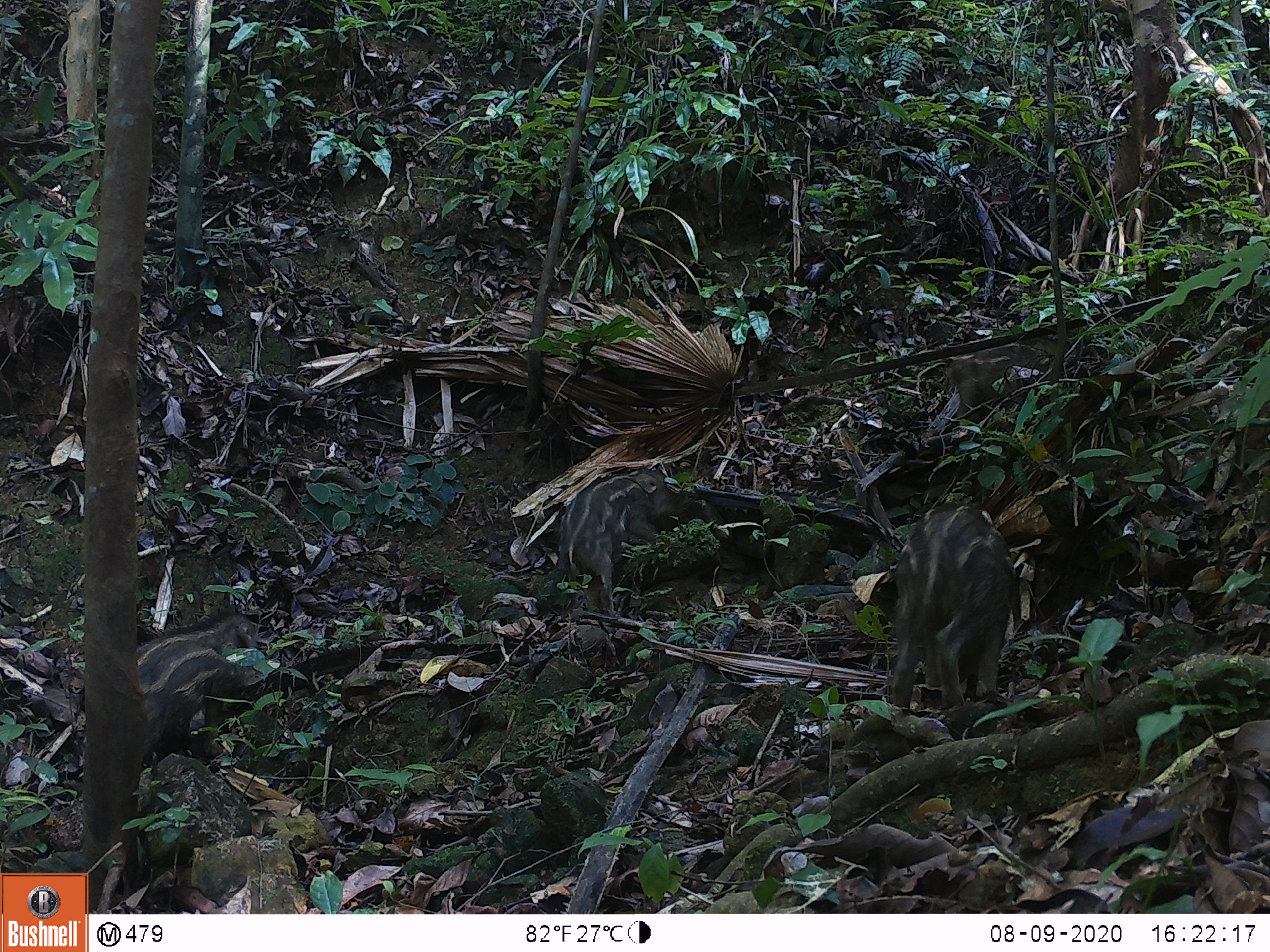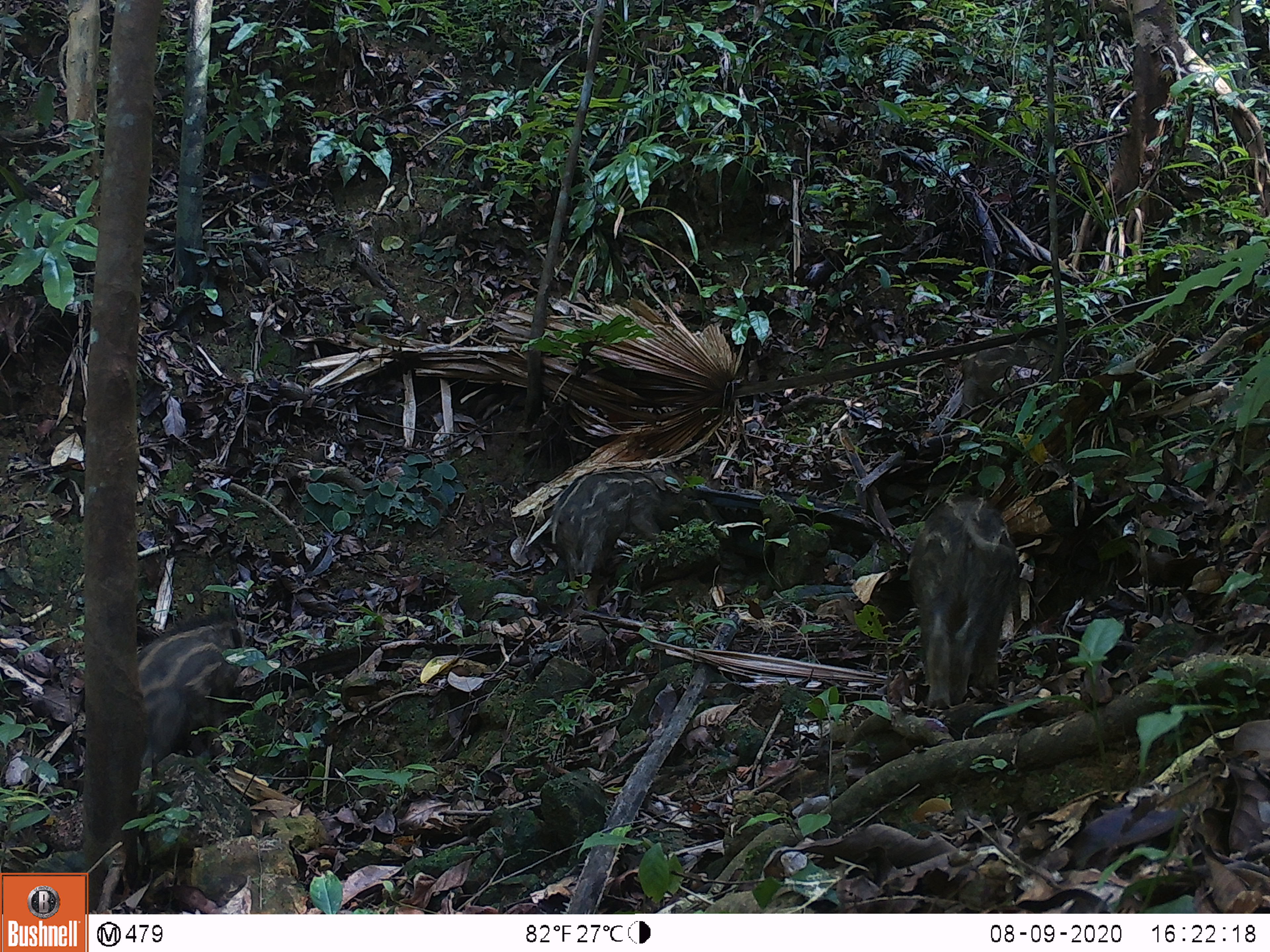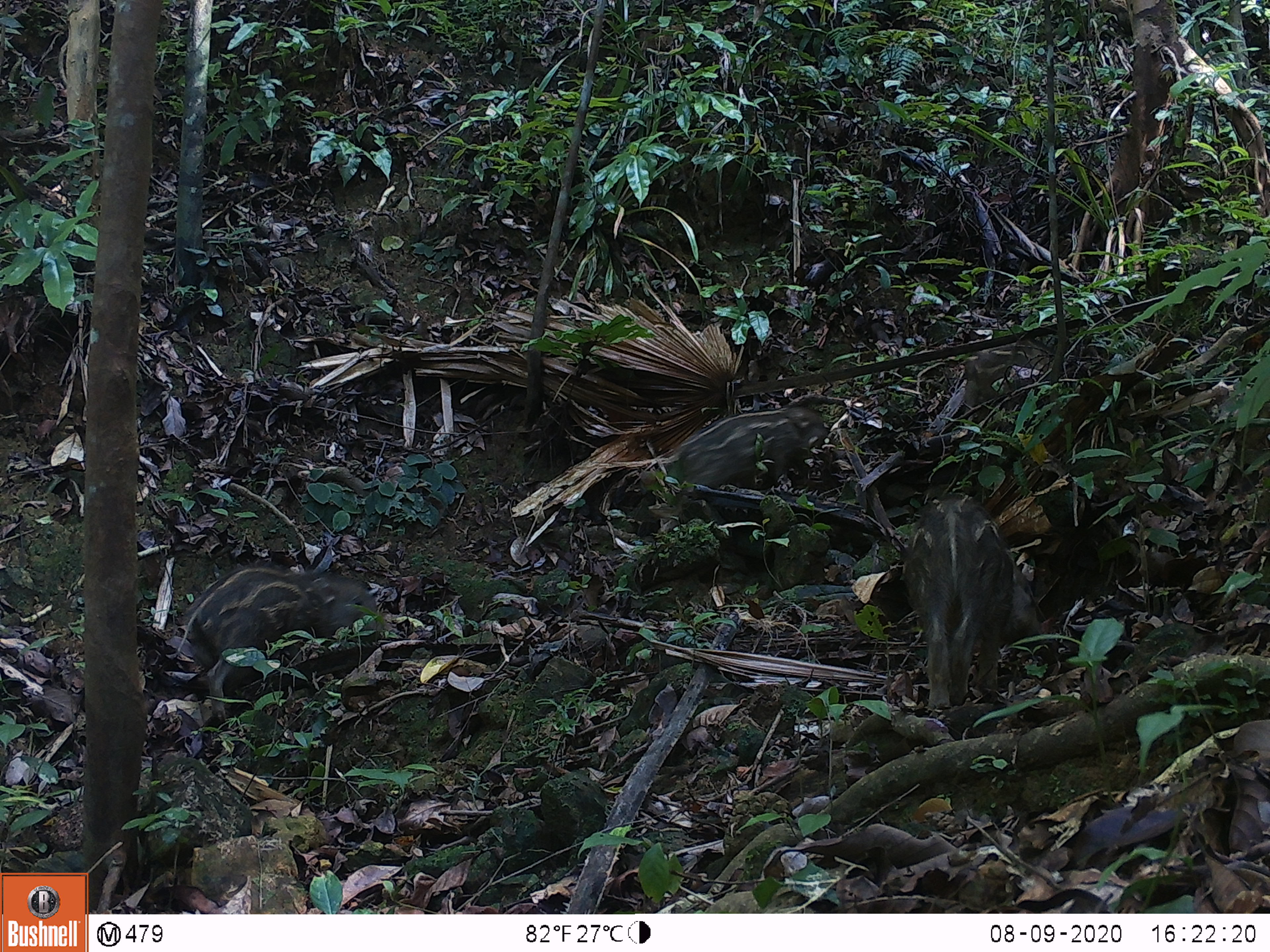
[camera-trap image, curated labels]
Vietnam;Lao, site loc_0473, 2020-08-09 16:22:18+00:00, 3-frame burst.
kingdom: Animalia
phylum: Chordata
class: Mammalia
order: Artiodactyla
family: Suidae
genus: Sus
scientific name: Sus scrofa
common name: eurasian wild pig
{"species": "eurasian wild pig (Sus scrofa)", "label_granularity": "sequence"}